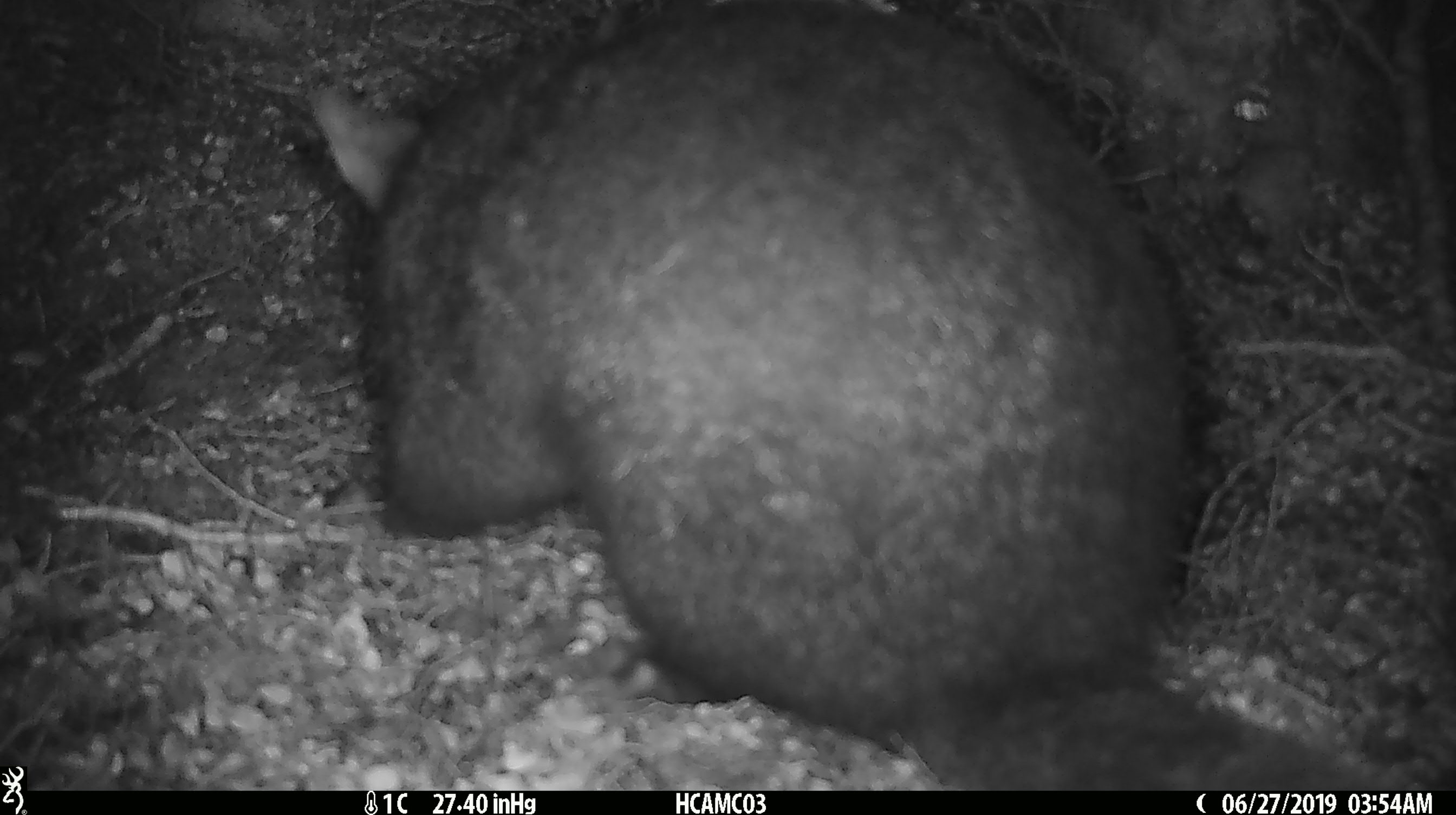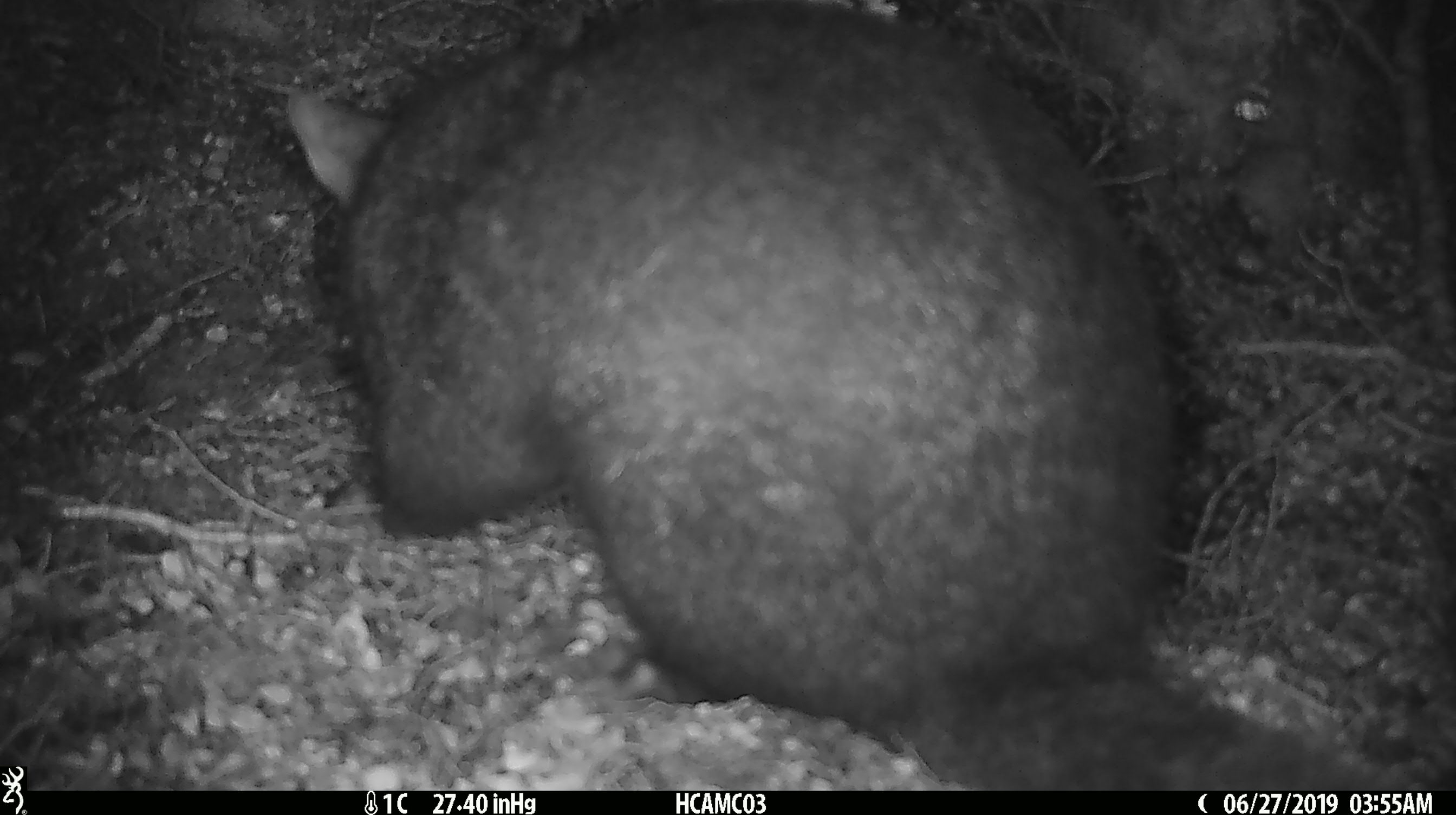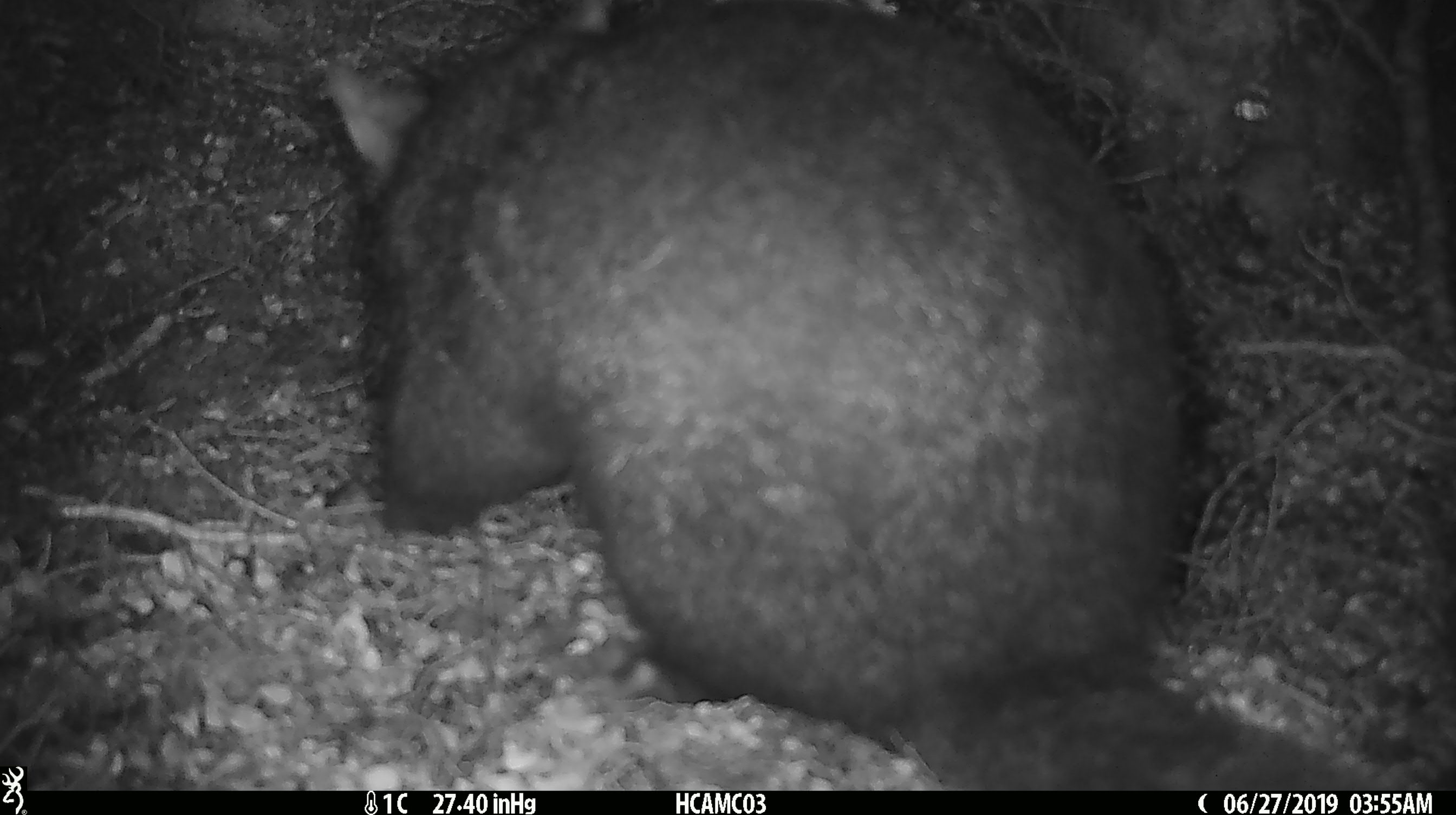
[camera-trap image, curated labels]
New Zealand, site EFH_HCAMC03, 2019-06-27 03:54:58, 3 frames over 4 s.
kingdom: Animalia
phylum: Chordata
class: Mammalia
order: Diprotodontia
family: Phalangeridae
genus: Trichosurus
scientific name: Trichosurus vulpecula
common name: common brushtail possum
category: possum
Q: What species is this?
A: Possum (common brushtail possum) (Trichosurus vulpecula).